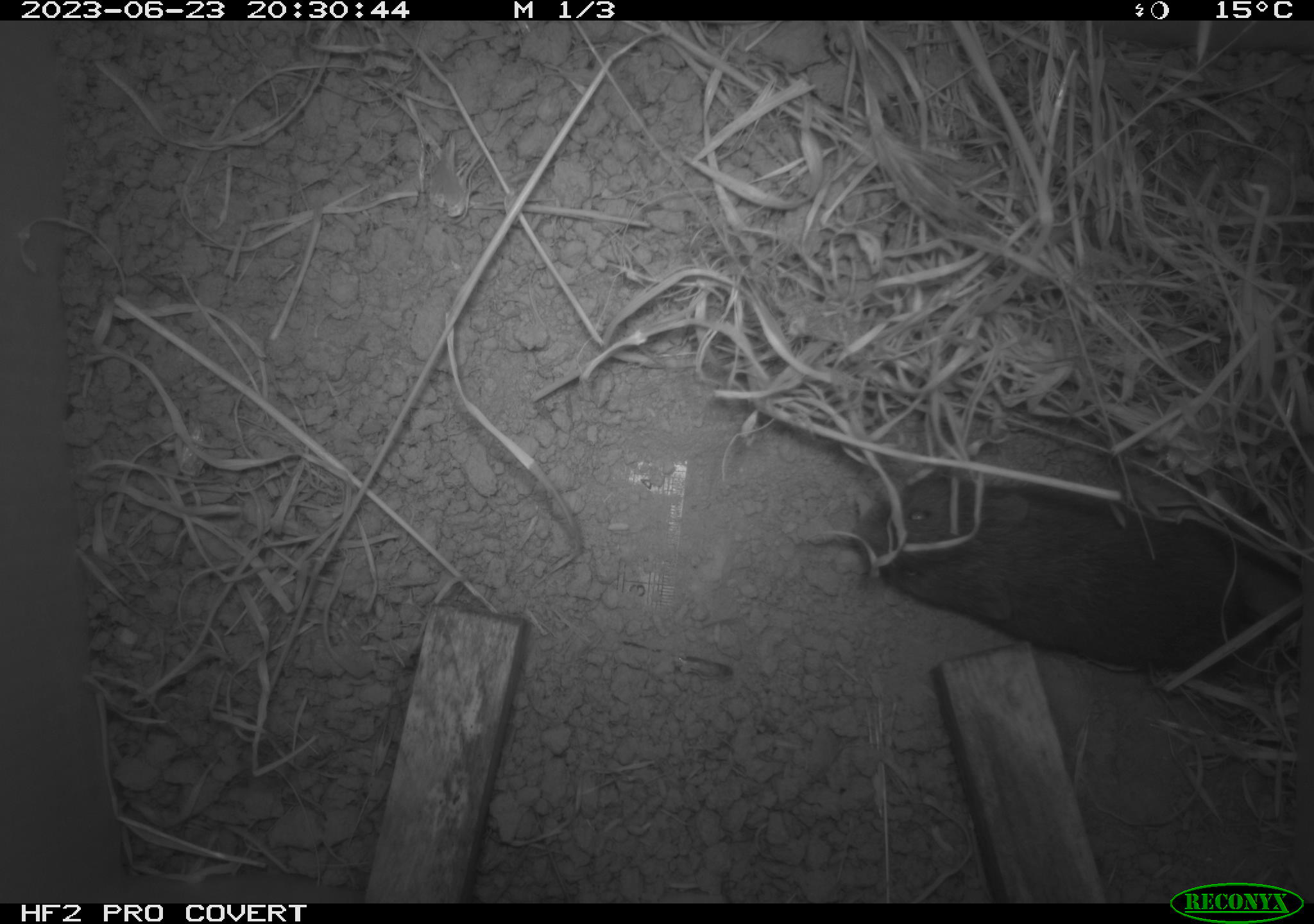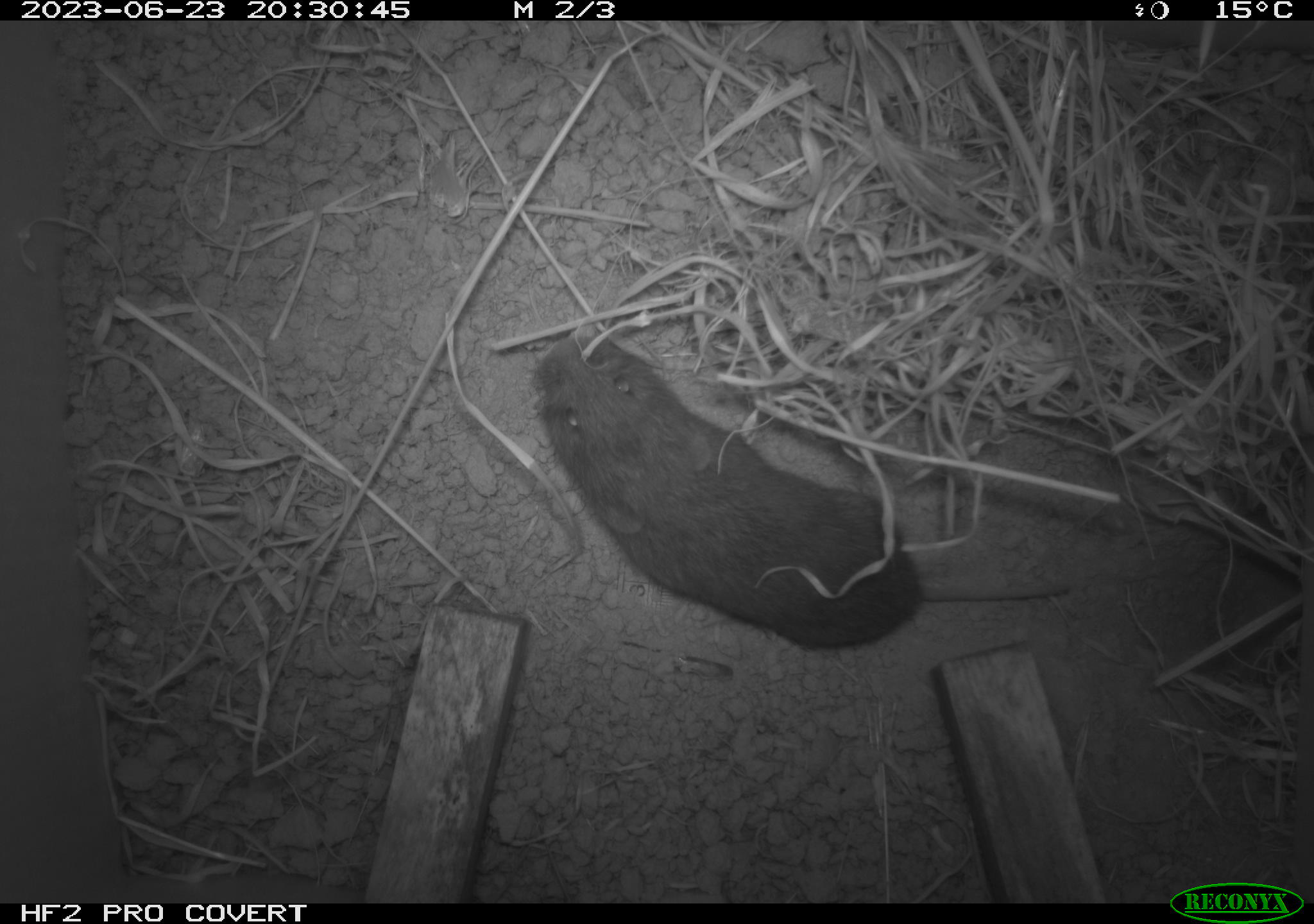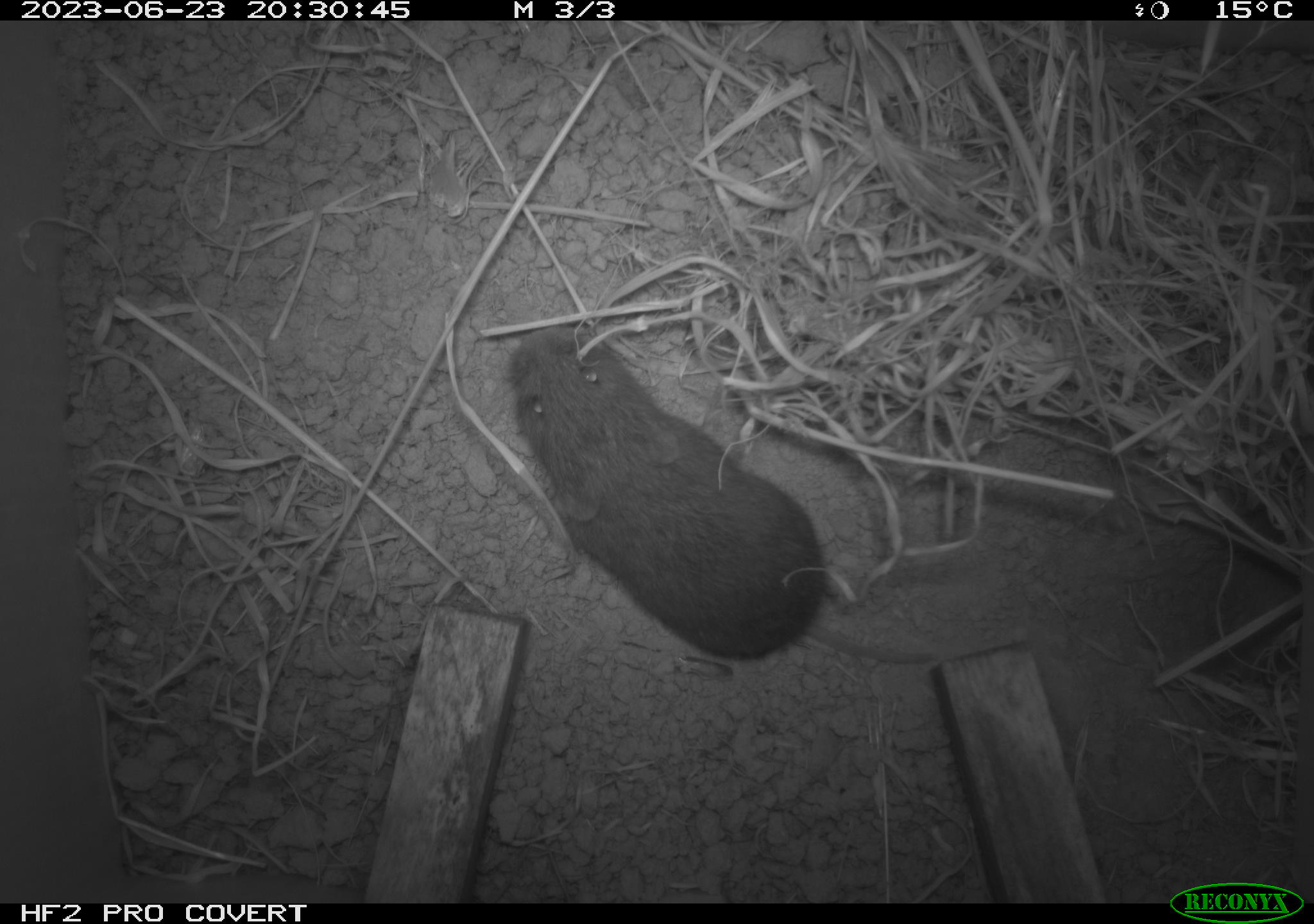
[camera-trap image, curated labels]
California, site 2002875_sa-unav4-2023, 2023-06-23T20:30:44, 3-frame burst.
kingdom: Animalia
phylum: Chordata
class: Mammalia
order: Rodentia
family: Cricetidae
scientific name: Arvicolinae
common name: voles, lemmings, and muskrats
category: arvicolinae subfamily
Arvicolinae subfamily (voles, lemmings, and muskrats) (Arvicolinae).